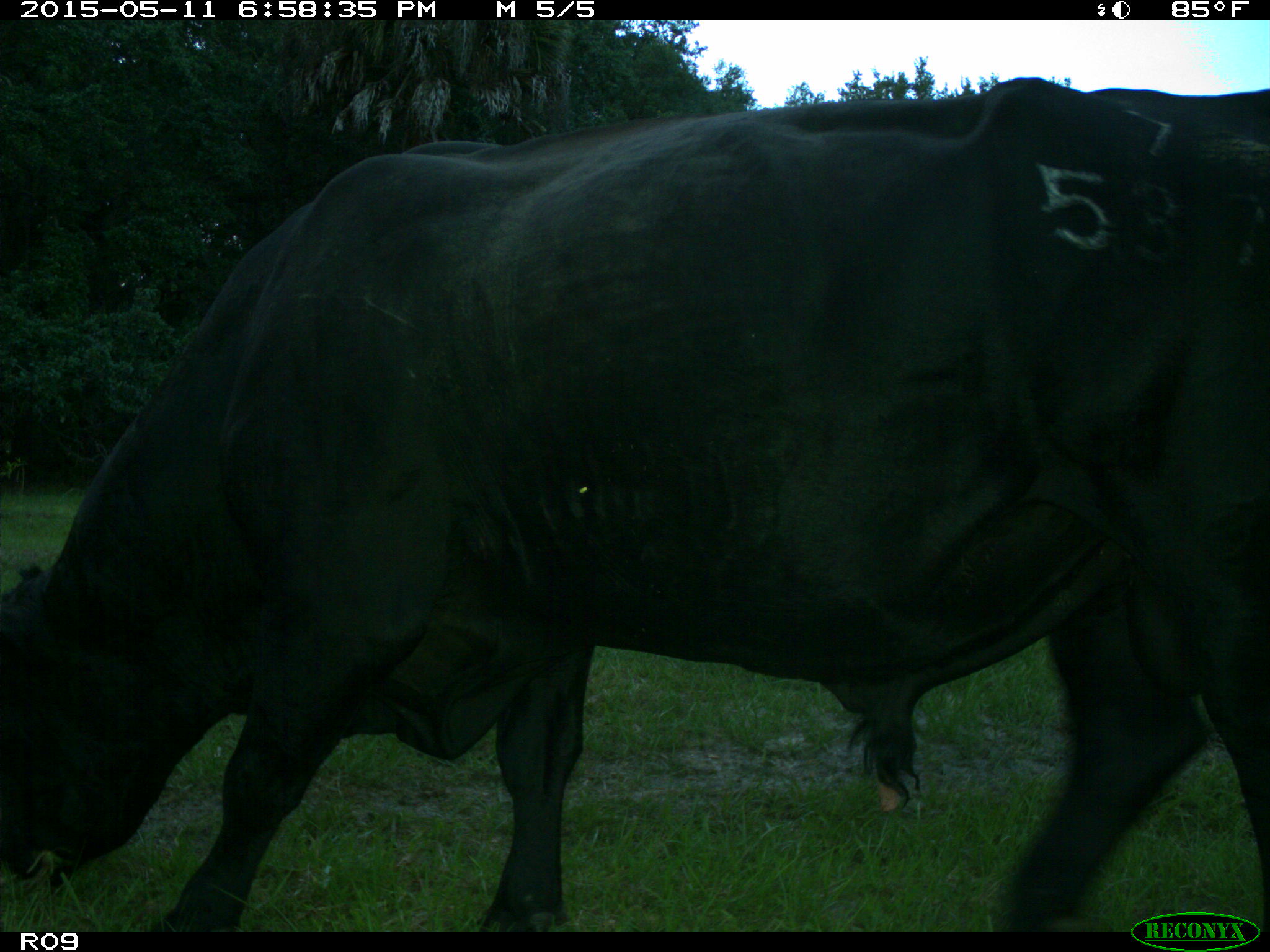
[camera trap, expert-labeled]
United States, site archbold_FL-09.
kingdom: Animalia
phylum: Chordata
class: Mammalia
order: Artiodactyla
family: Bovidae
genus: Bos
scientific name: Bos taurus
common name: domestic cow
Bos taurus (domestic cow).